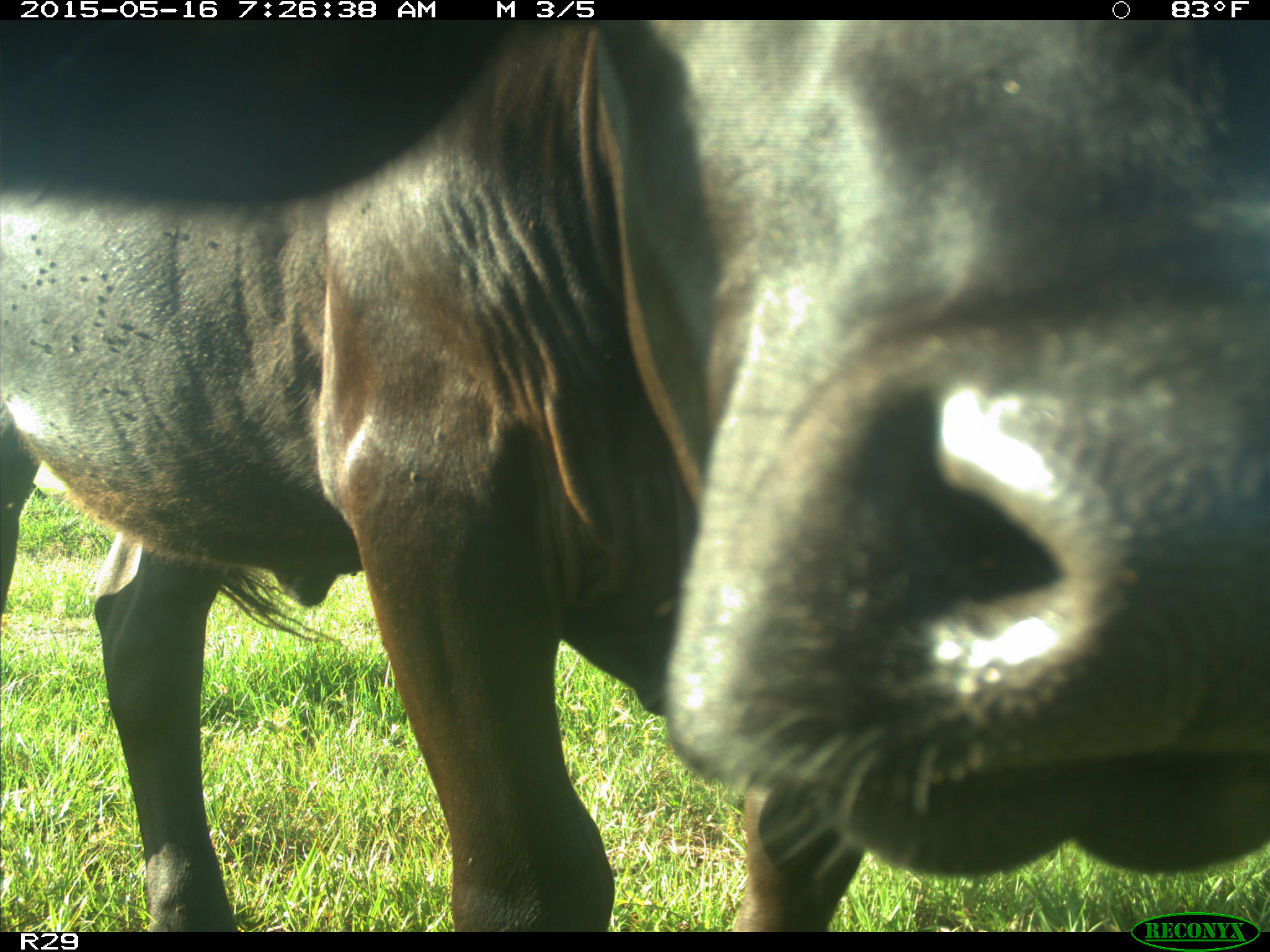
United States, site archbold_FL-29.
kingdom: Animalia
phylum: Chordata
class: Mammalia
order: Artiodactyla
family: Bovidae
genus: Bos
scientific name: Bos taurus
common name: domestic cow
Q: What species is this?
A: Bos taurus (domestic cow).